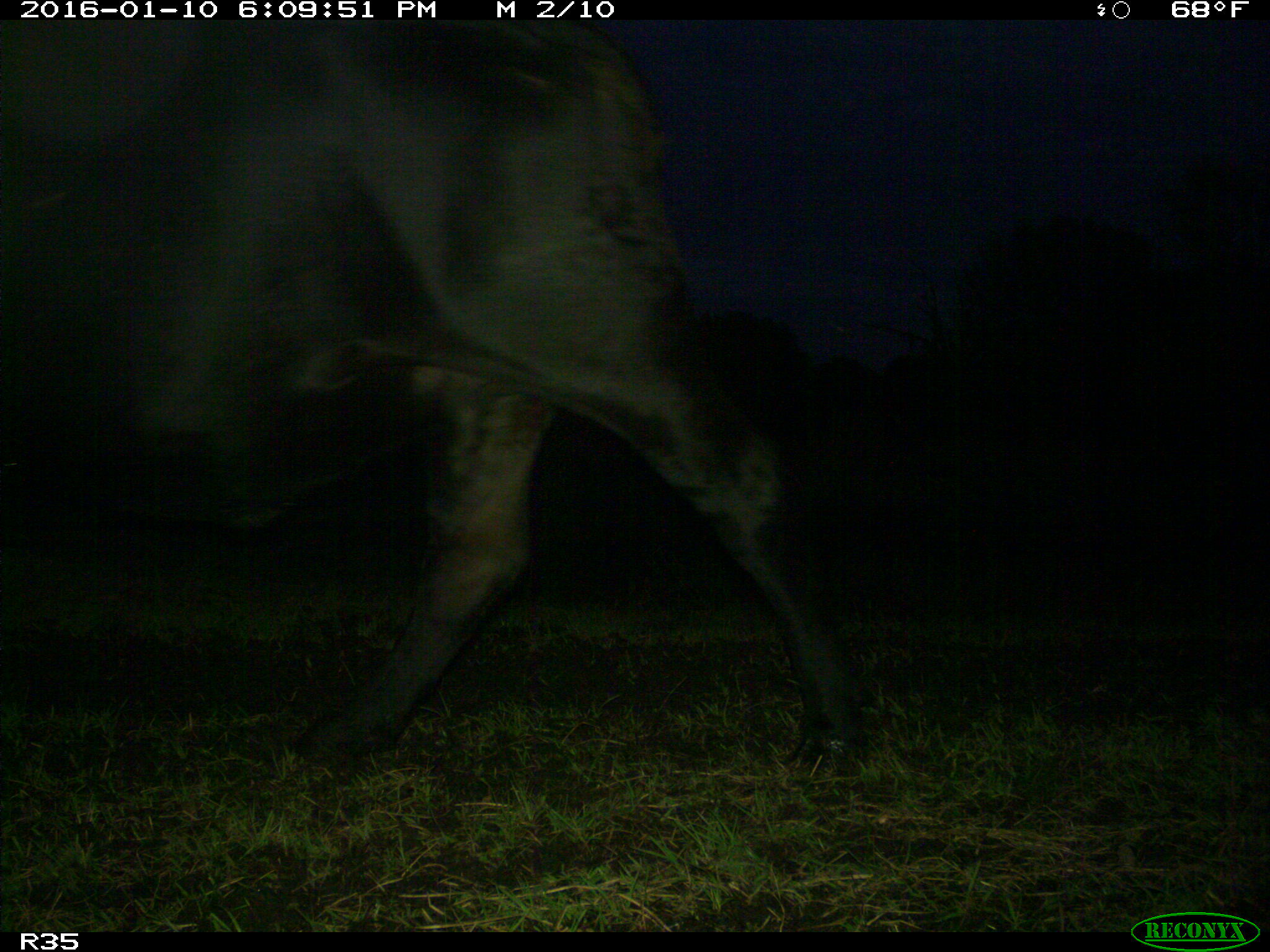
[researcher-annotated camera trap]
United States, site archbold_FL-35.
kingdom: Animalia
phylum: Chordata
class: Mammalia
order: Artiodactyla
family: Bovidae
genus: Bos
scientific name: Bos taurus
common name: domestic cow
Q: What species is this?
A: Bos taurus (domestic cow).